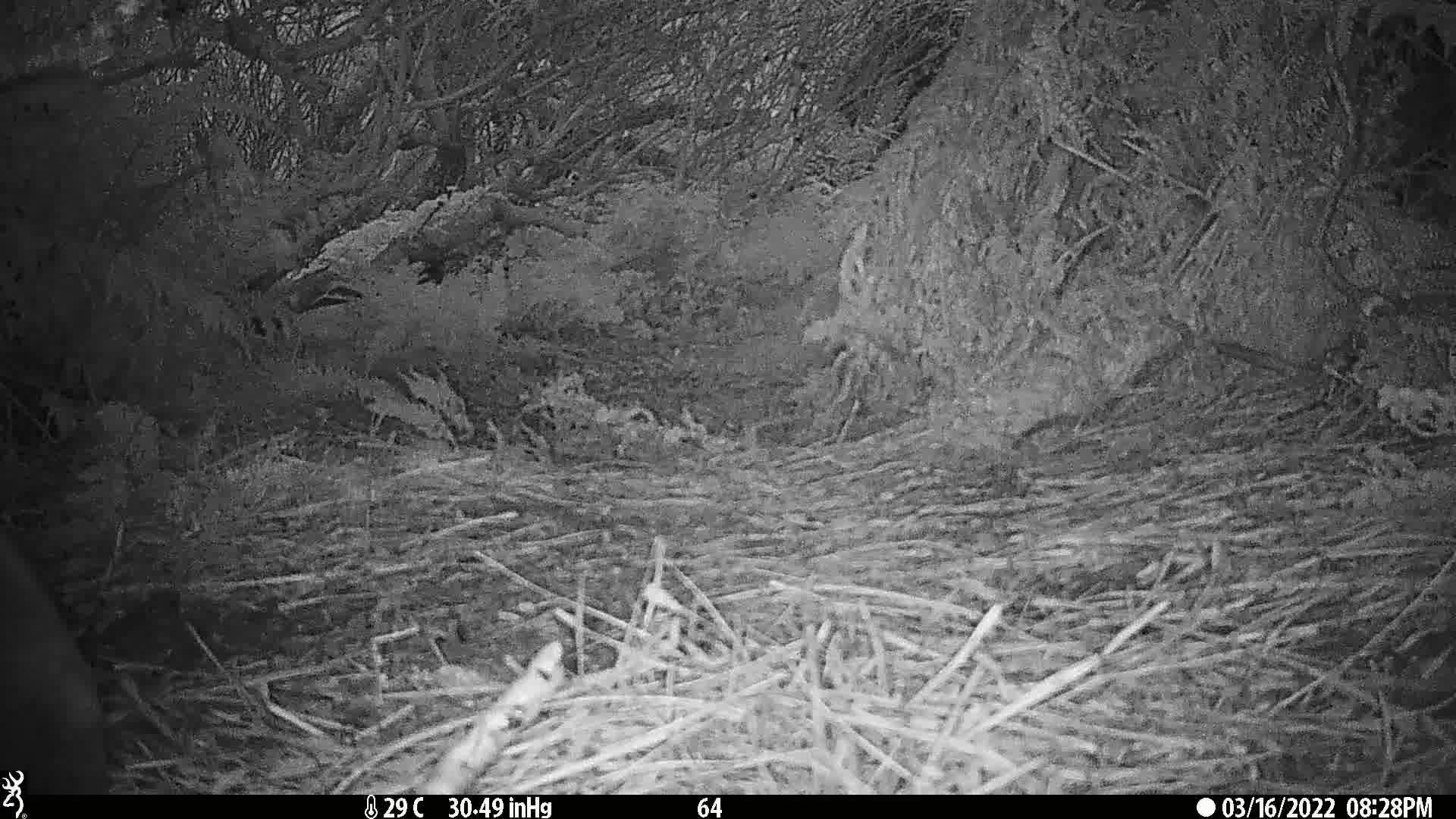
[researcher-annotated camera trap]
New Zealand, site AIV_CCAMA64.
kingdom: Animalia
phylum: Chordata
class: Mammalia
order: Carnivora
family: Otariidae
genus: Phocarctos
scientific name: Phocarctos hookeri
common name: new zealand sea lion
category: sealion